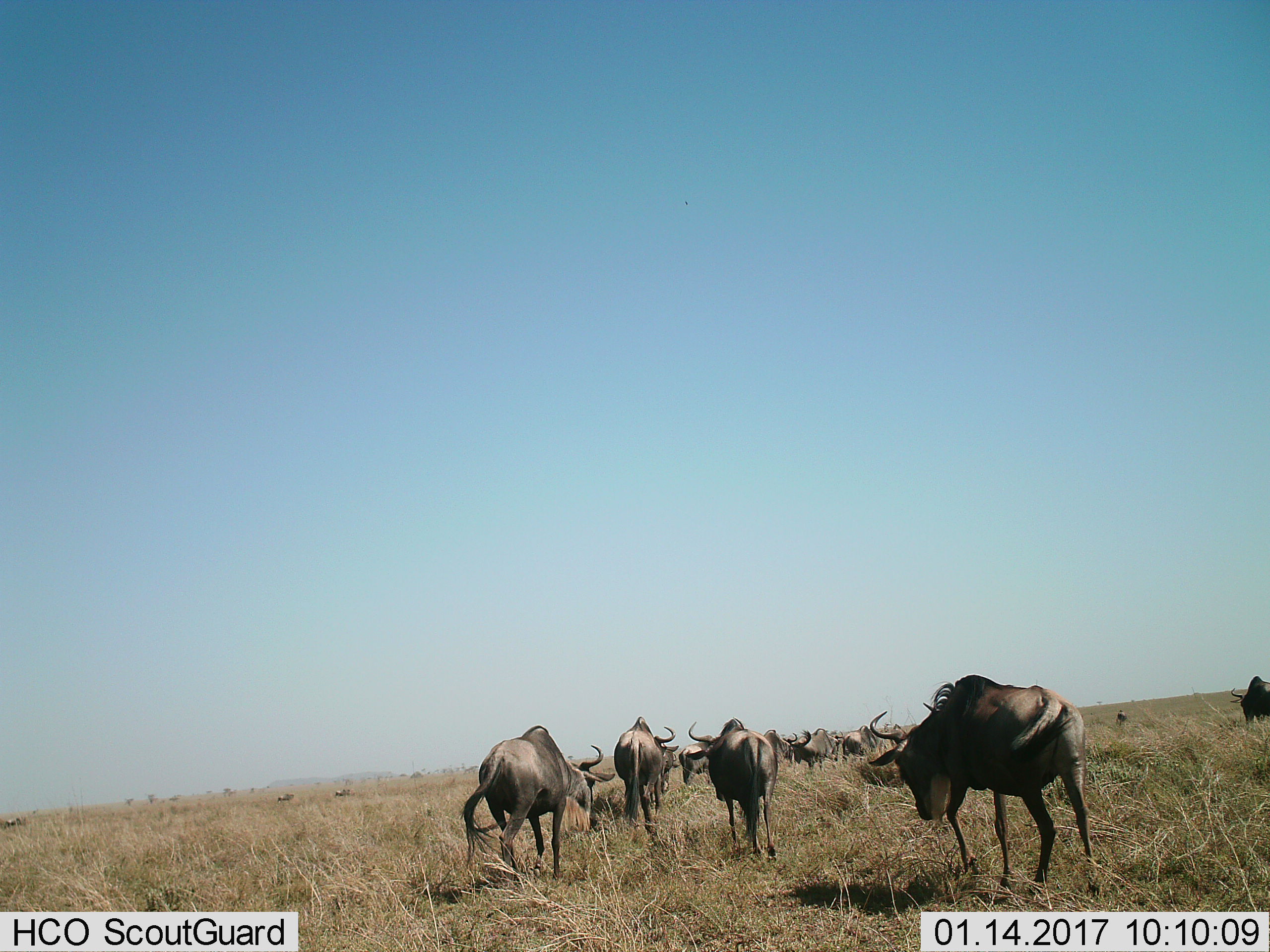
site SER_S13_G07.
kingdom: Animalia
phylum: Chordata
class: Mammalia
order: Artiodactyla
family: Bovidae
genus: Connochaetes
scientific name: Connochaetes taurinus taurinus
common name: blue wildebeest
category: wildebeestblue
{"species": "wildebeestblue (blue wildebeest) (Connochaetes taurinus taurinus)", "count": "11-50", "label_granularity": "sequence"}